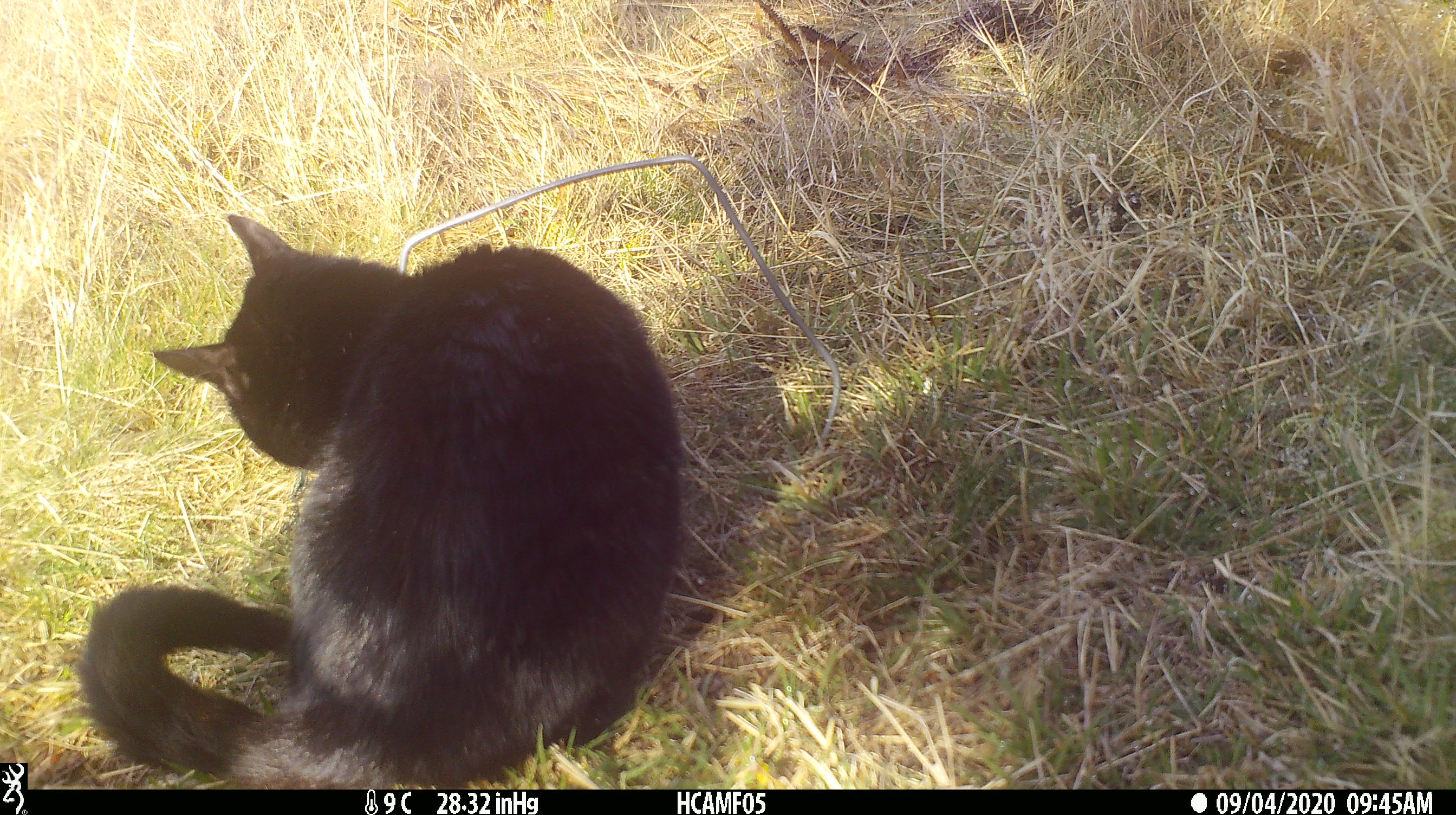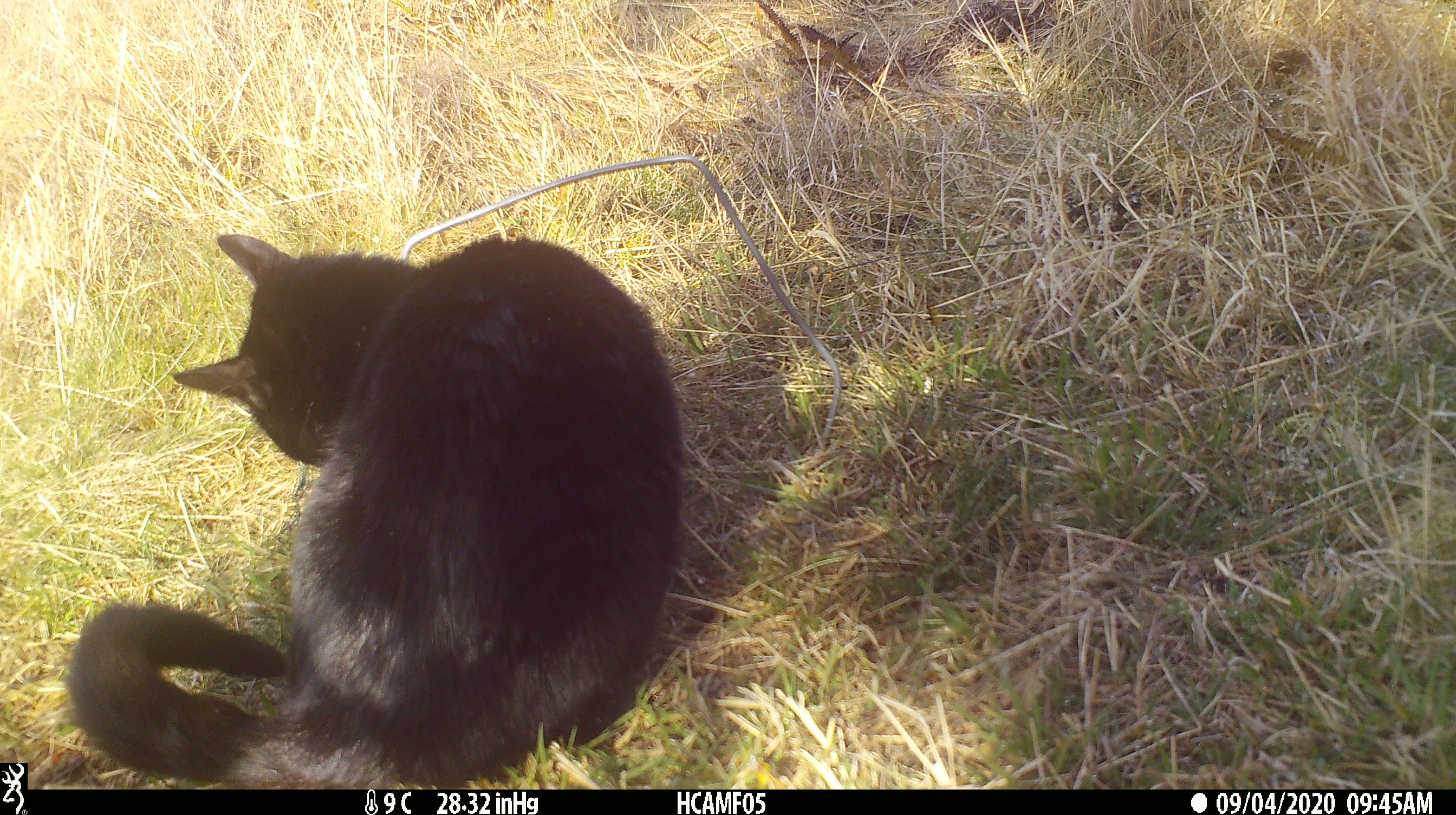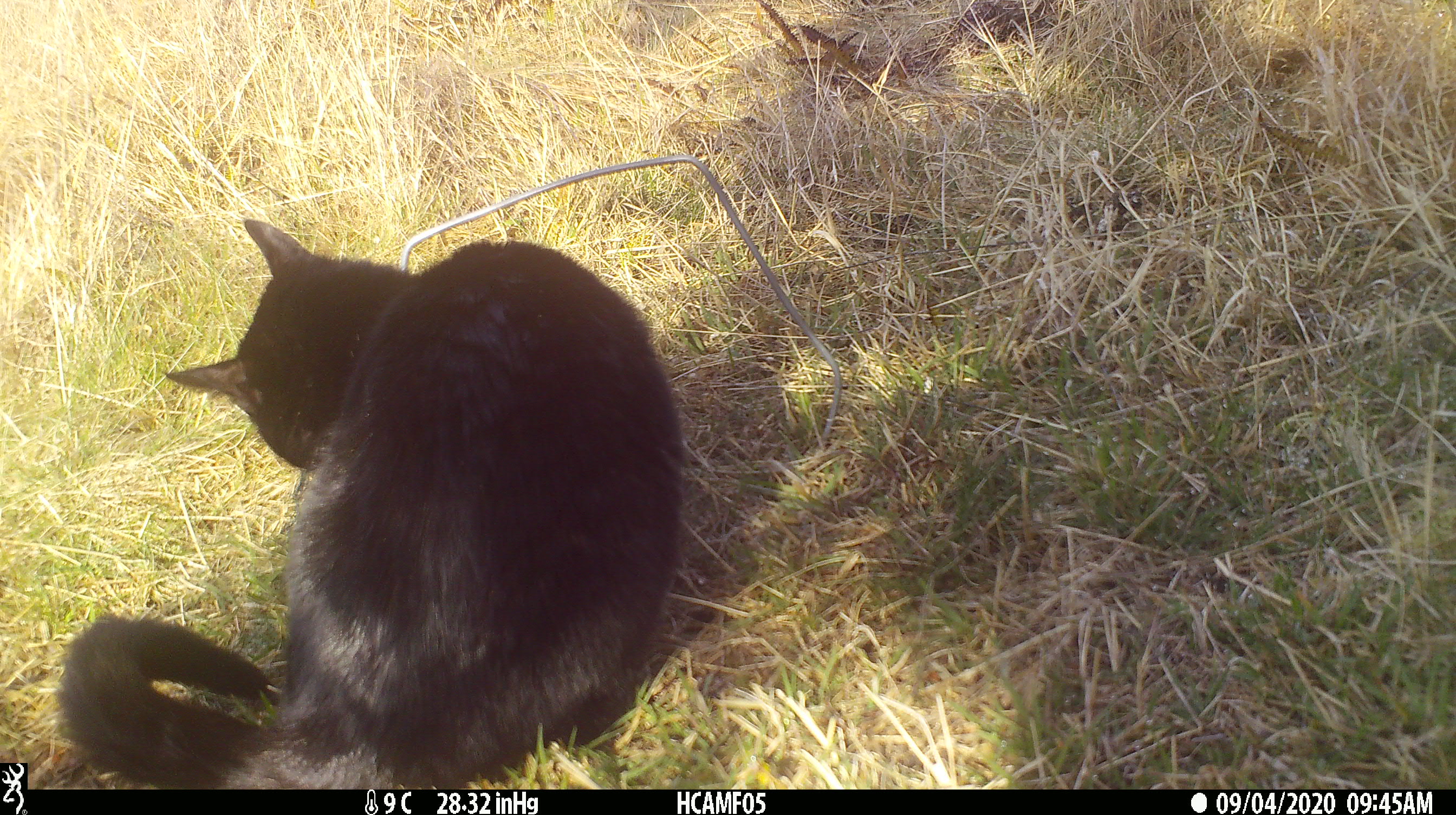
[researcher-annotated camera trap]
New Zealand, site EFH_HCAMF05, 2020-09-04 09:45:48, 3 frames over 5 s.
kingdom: Animalia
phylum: Chordata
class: Mammalia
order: Carnivora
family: Felidae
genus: Felis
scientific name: Felis catus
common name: domestic cat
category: cat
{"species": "cat (domestic cat) (Felis catus)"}